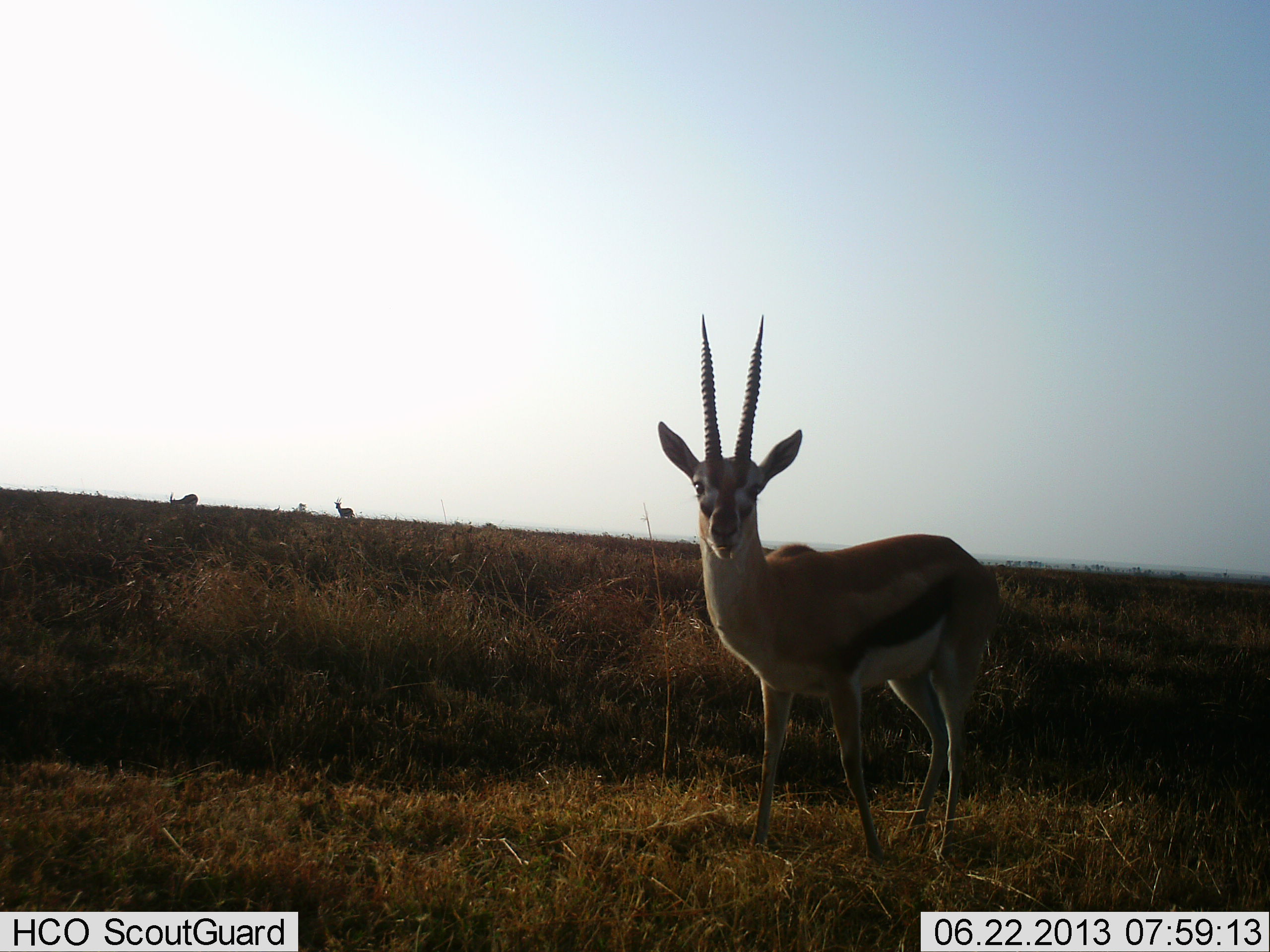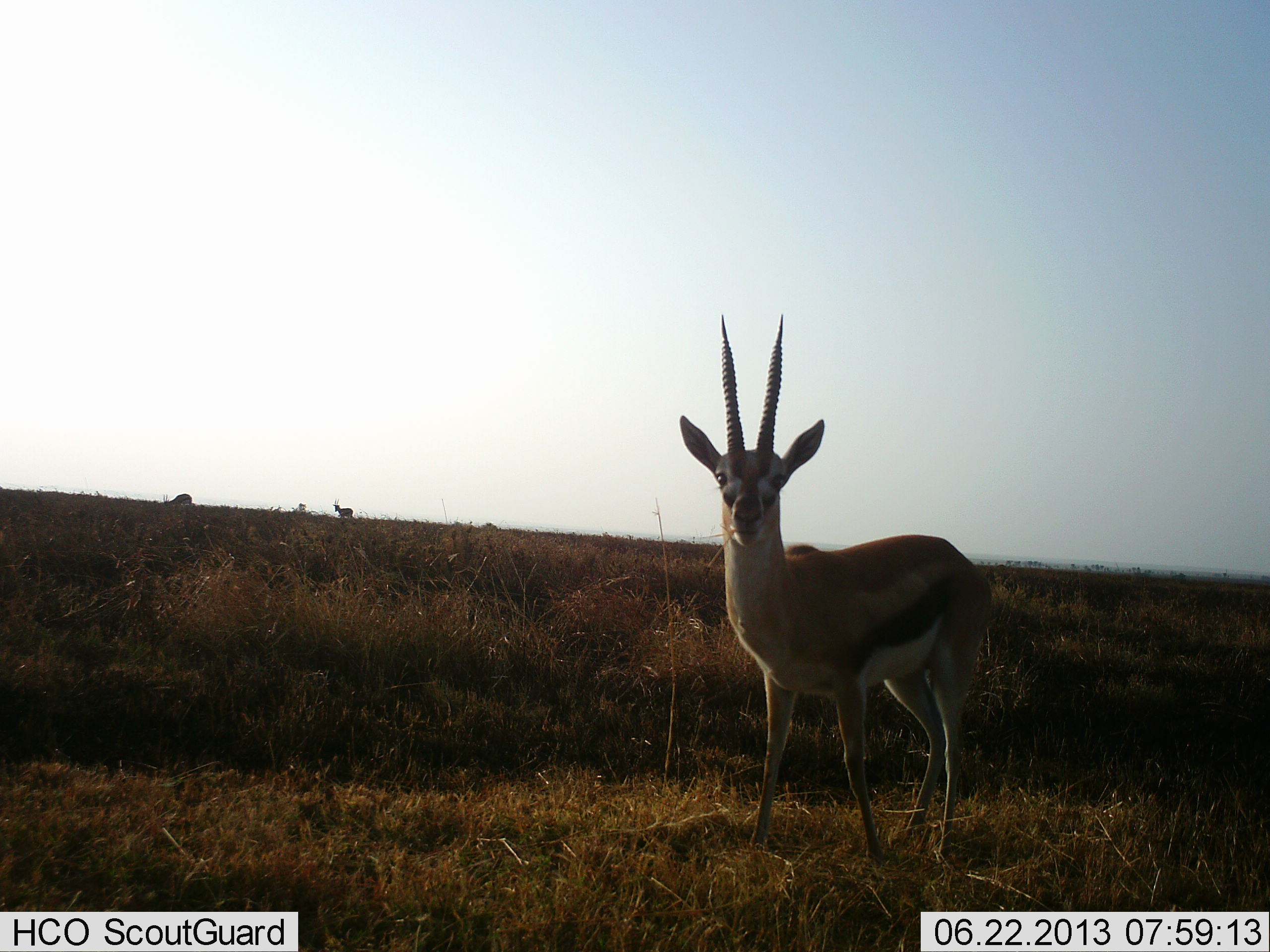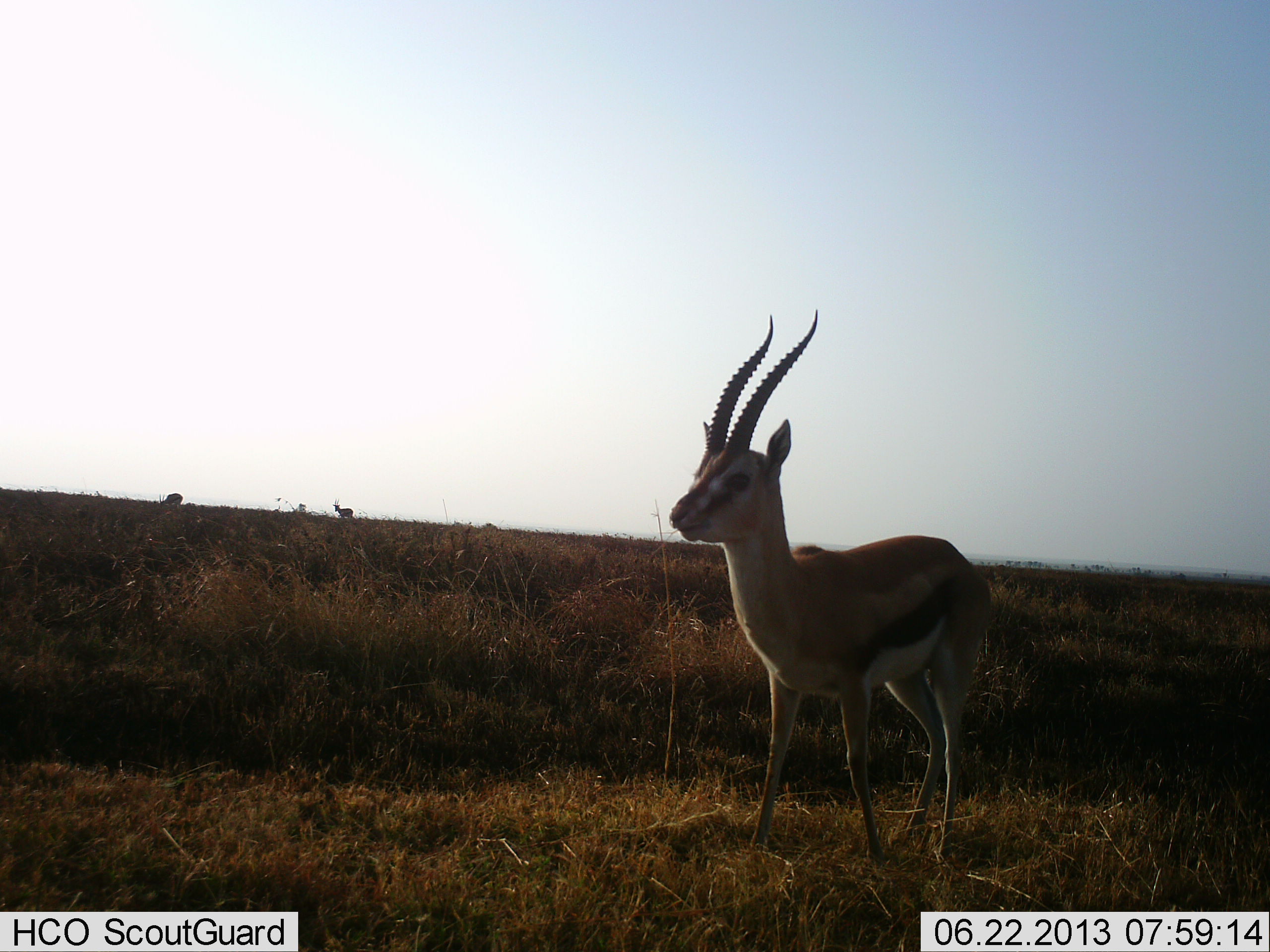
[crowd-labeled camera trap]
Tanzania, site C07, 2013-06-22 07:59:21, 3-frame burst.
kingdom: Animalia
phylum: Chordata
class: Mammalia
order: Artiodactyla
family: Bovidae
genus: Eudorcas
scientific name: Eudorcas thomsonii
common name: thomson's gazelle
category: gazellethomsons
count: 3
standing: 100%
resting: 3%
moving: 3%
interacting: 3%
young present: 0%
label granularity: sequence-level